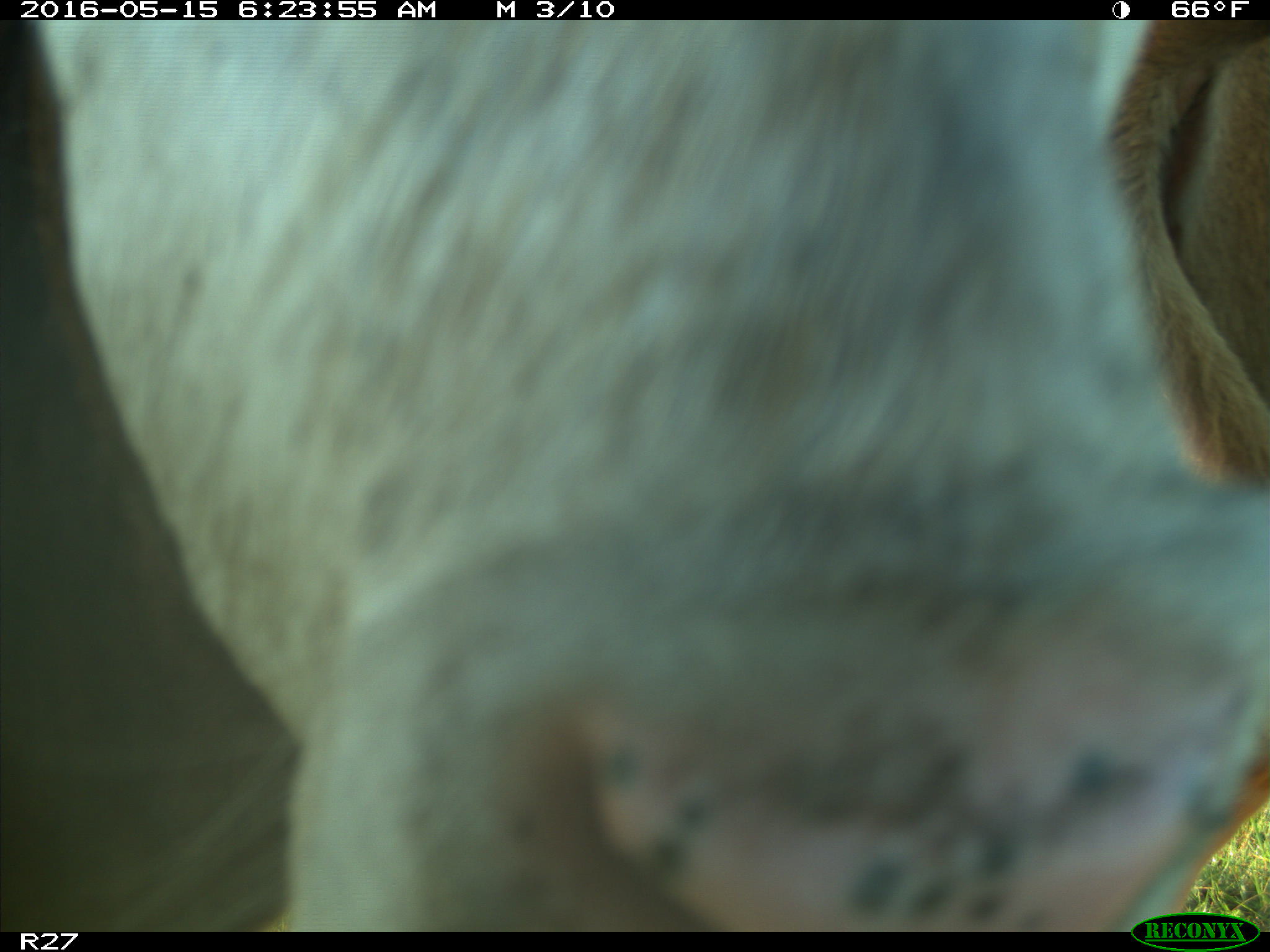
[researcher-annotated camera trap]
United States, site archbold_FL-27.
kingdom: Animalia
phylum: Chordata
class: Mammalia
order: Artiodactyla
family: Bovidae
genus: Bos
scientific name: Bos taurus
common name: domestic cow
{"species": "Bos taurus (domestic cow)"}